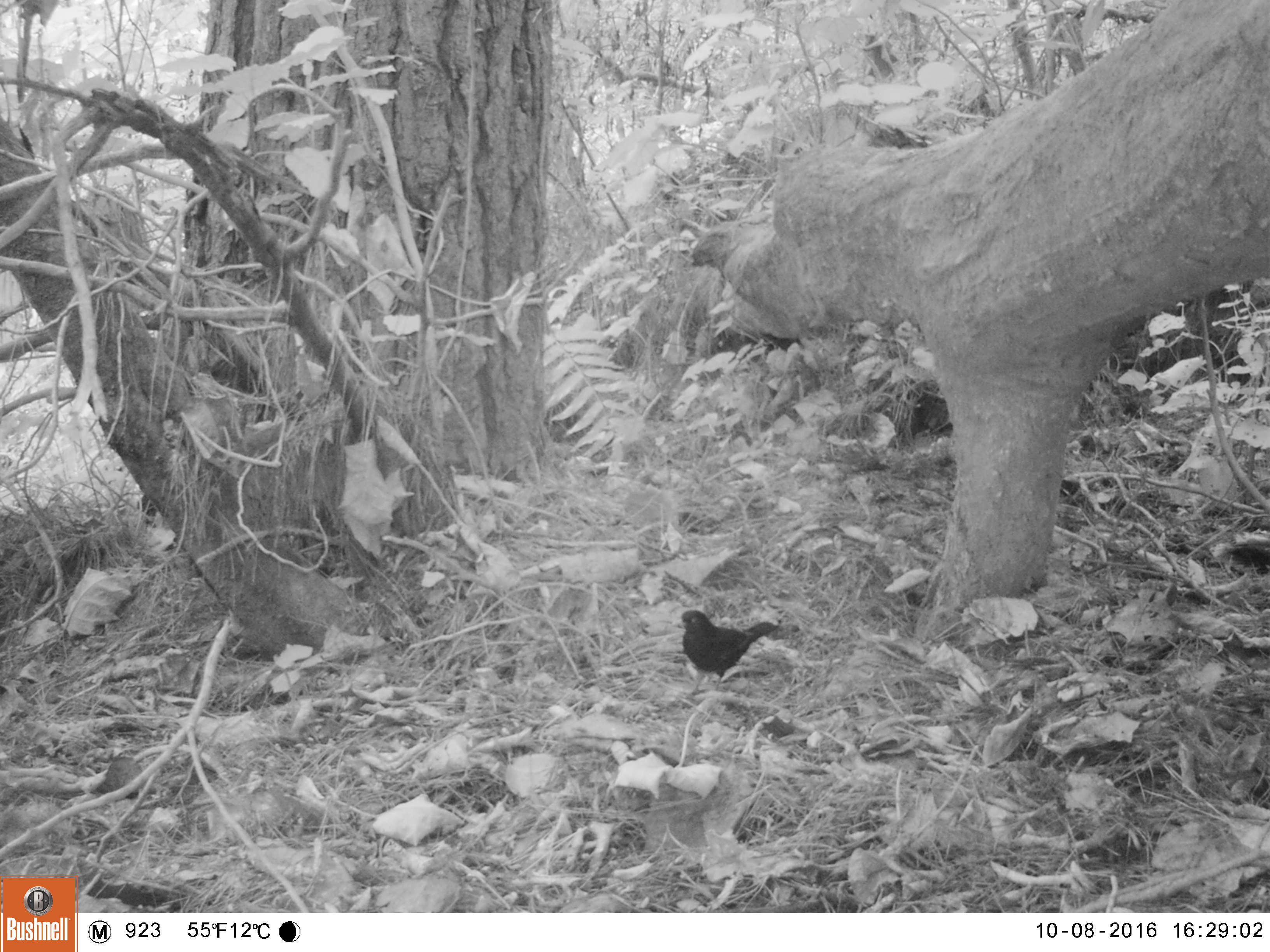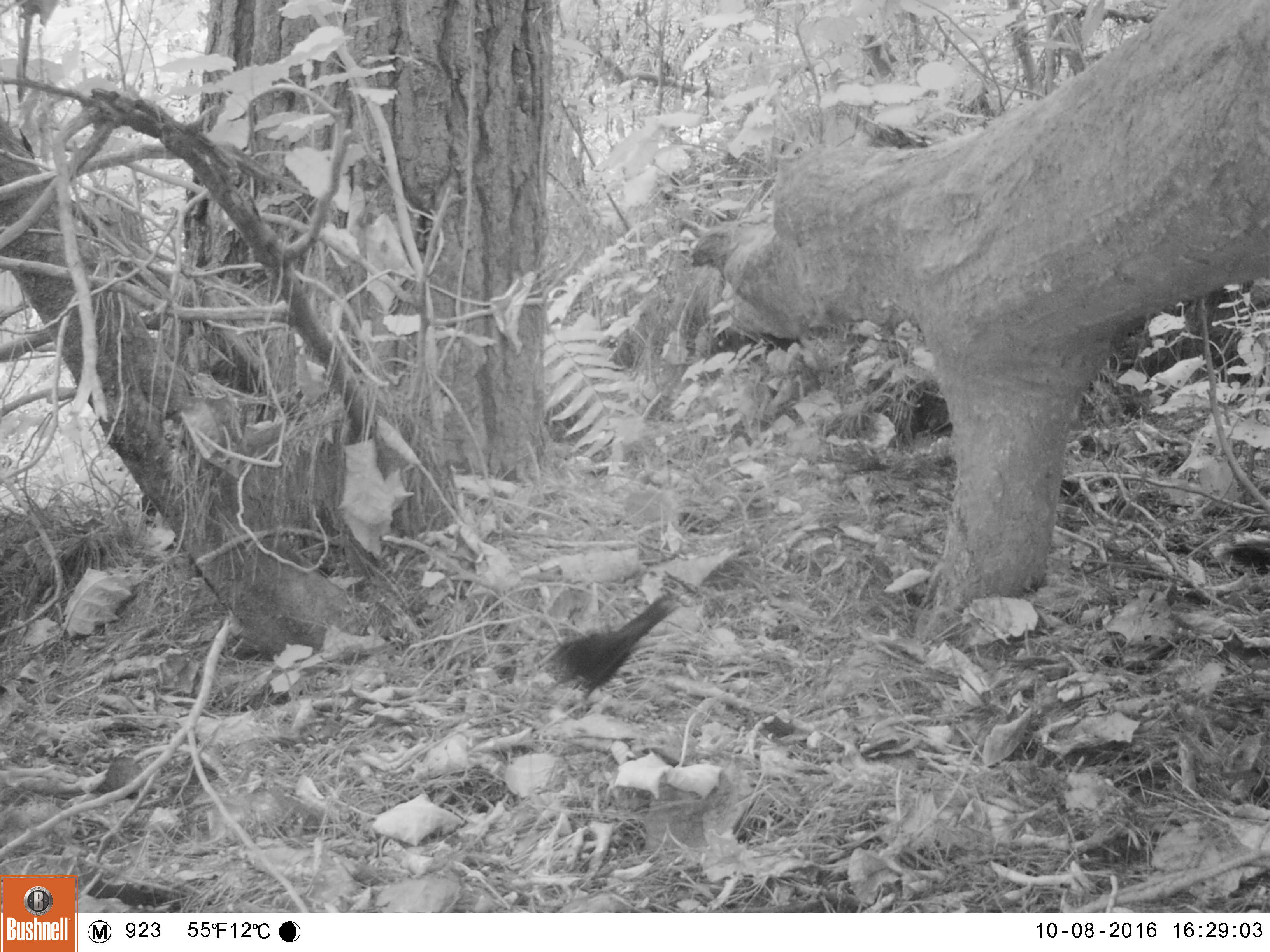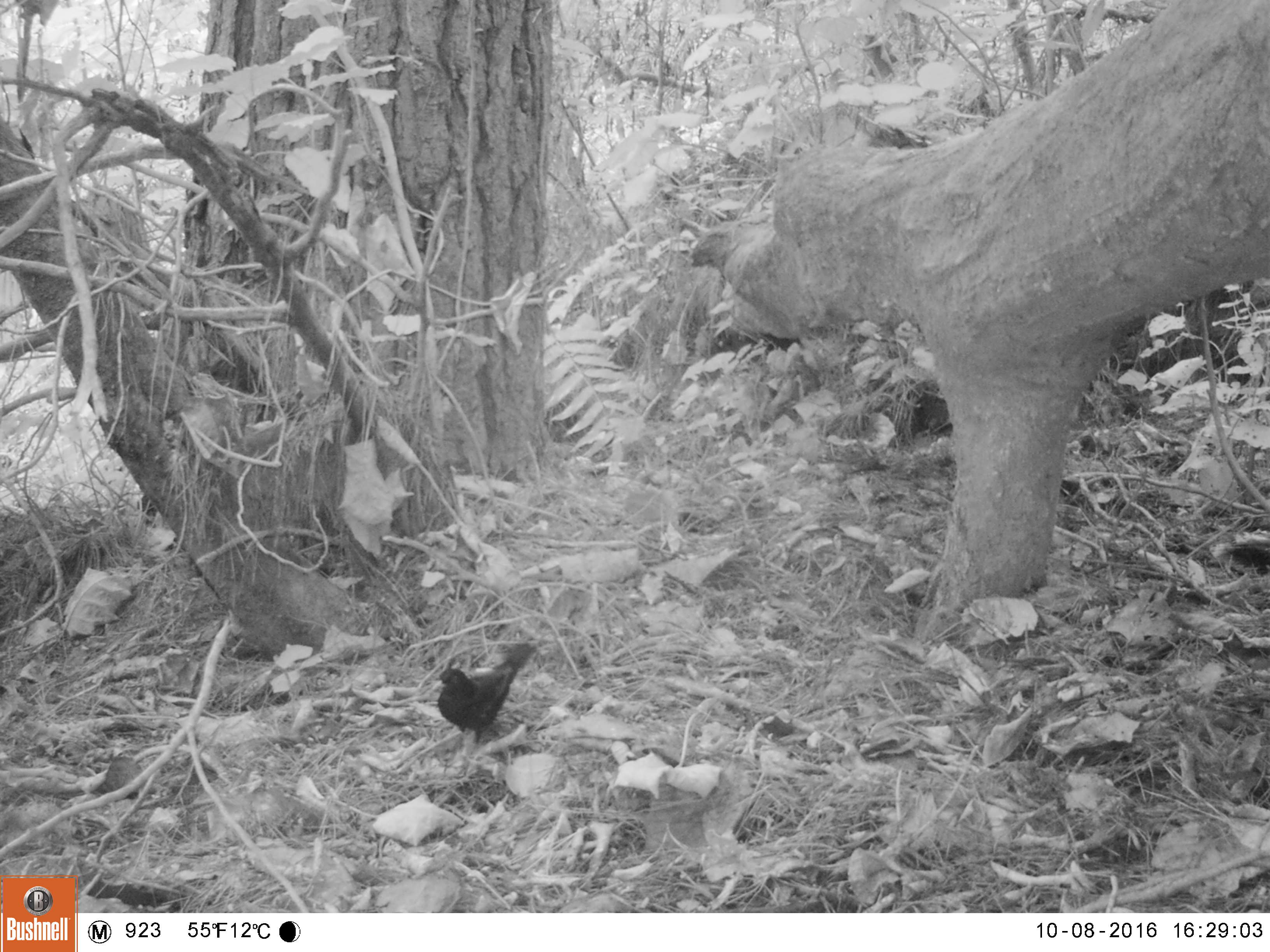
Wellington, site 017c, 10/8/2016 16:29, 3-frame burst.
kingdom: Animalia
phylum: Chordata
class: Aves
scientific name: Aves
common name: bird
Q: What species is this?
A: Bird (Aves).